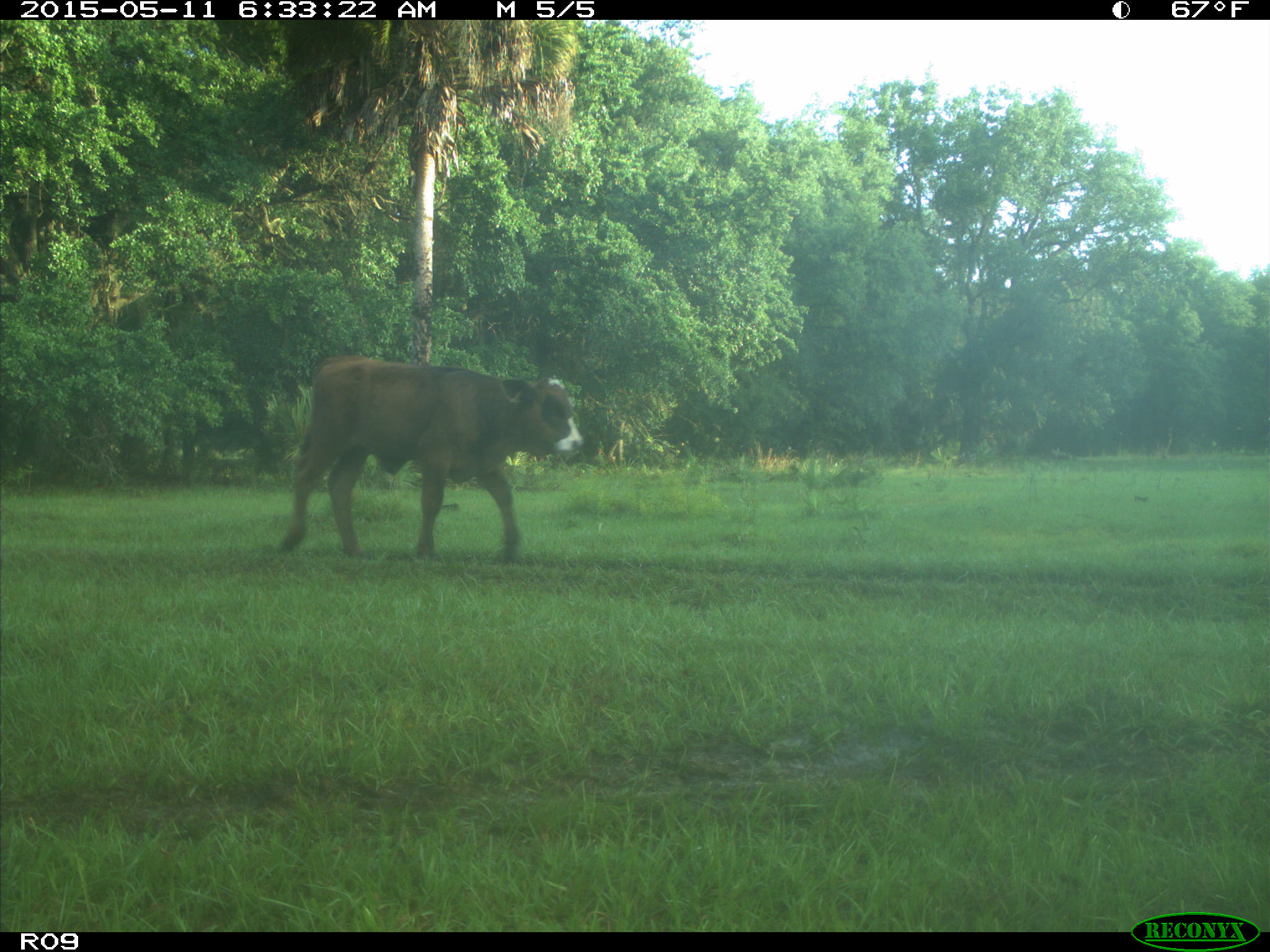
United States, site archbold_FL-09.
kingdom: Animalia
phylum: Chordata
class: Mammalia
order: Artiodactyla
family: Bovidae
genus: Bos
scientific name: Bos taurus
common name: domestic cow